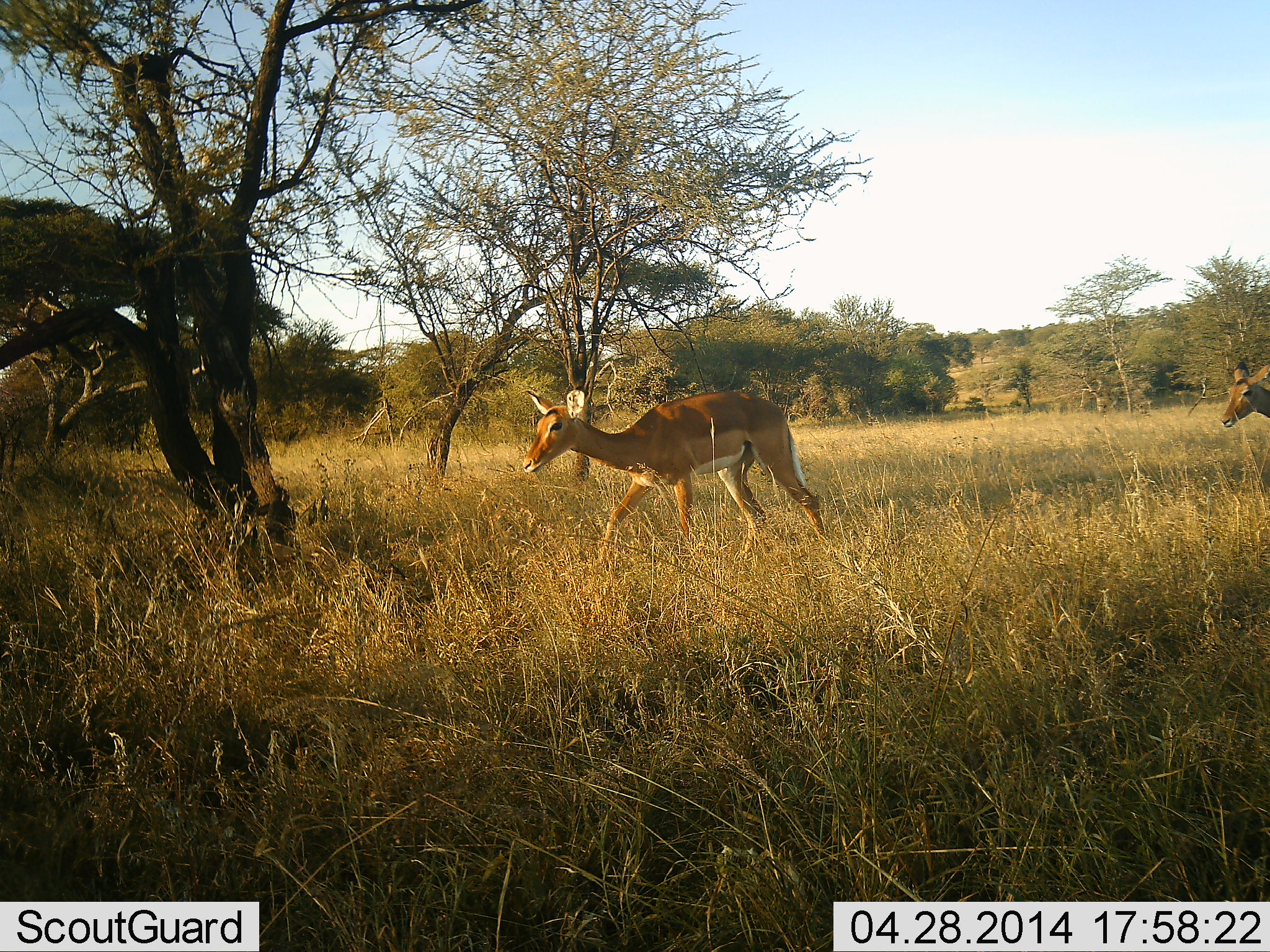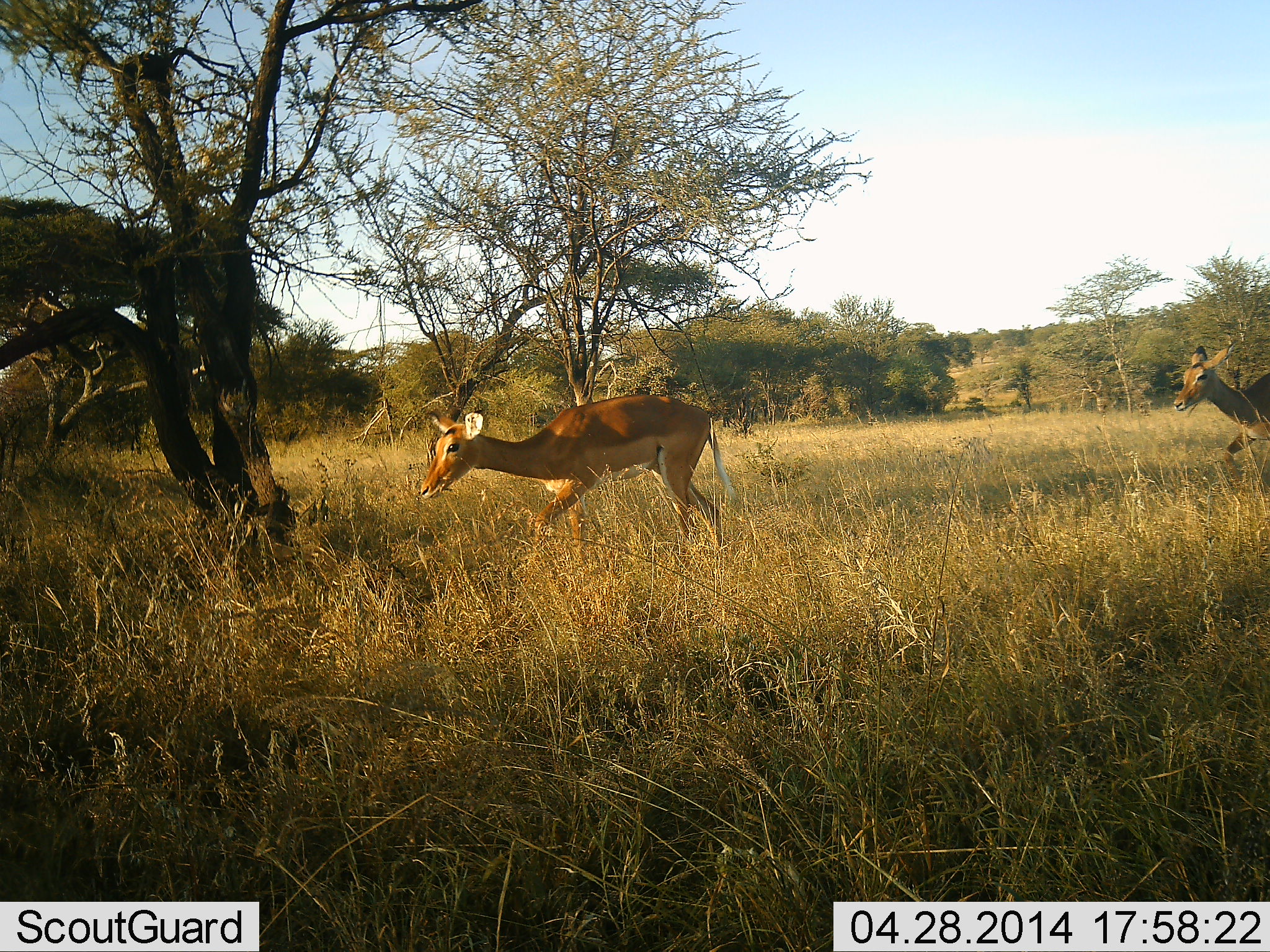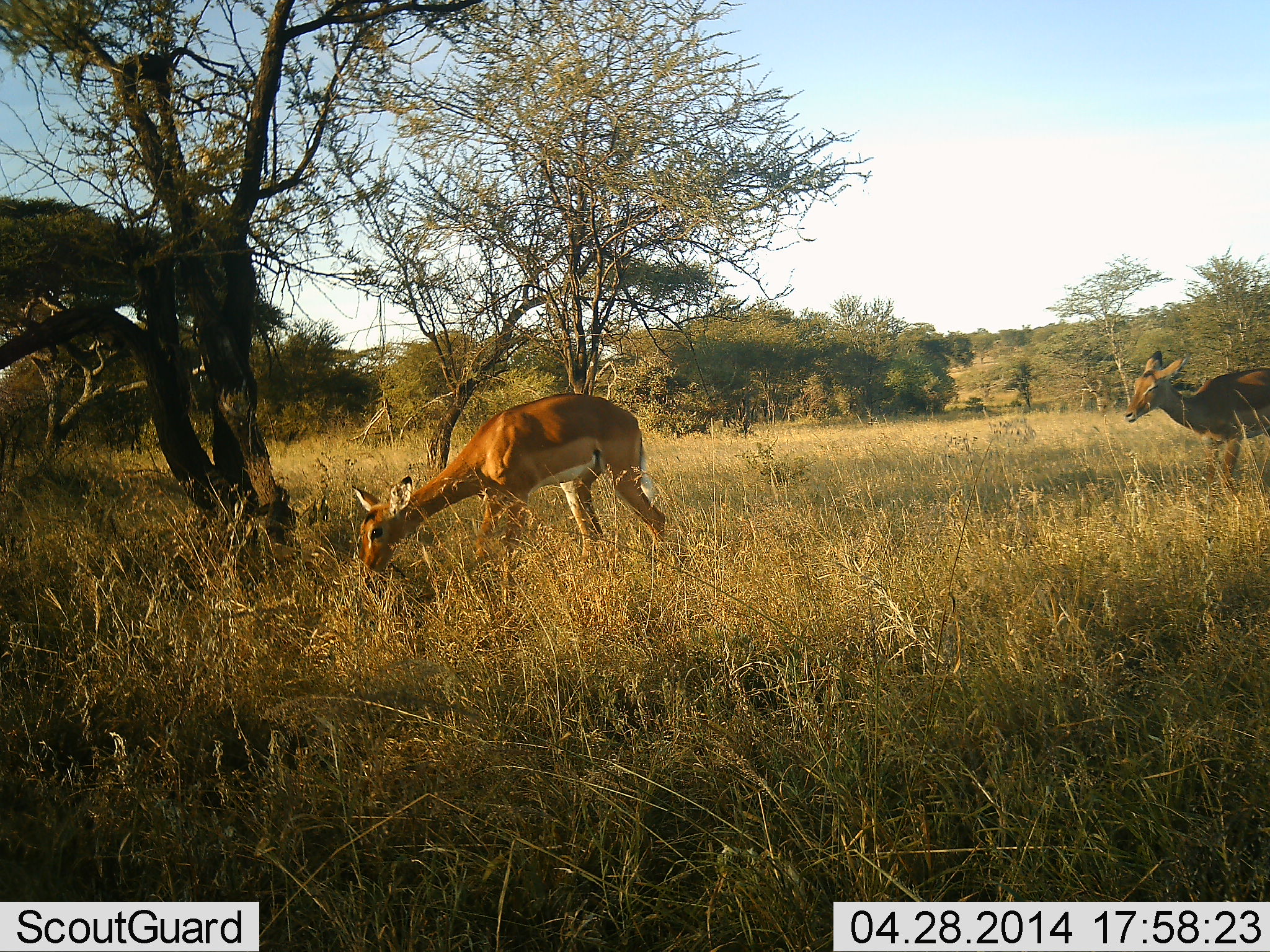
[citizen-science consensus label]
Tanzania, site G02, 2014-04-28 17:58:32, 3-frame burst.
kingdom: Animalia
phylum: Chordata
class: Mammalia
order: Artiodactyla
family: Bovidae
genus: Aepyceros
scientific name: Aepyceros melampus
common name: impala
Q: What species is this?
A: Impala (Aepyceros melampus).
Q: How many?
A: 2.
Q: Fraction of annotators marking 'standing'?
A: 10%.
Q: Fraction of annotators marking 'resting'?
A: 0%.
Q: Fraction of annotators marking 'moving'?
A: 90%.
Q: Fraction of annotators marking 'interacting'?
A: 0%.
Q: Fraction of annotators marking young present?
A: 0%.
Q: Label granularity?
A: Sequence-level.